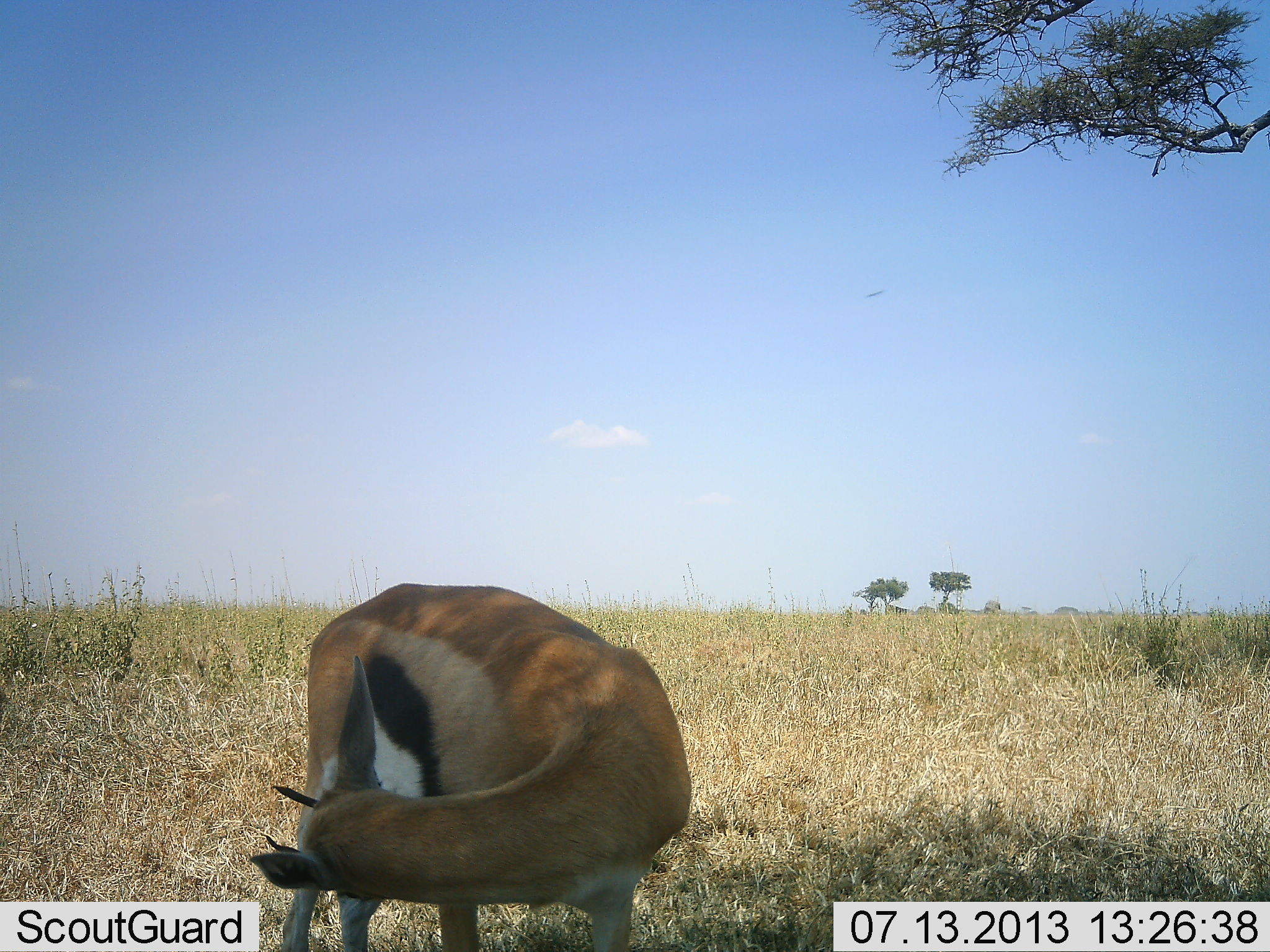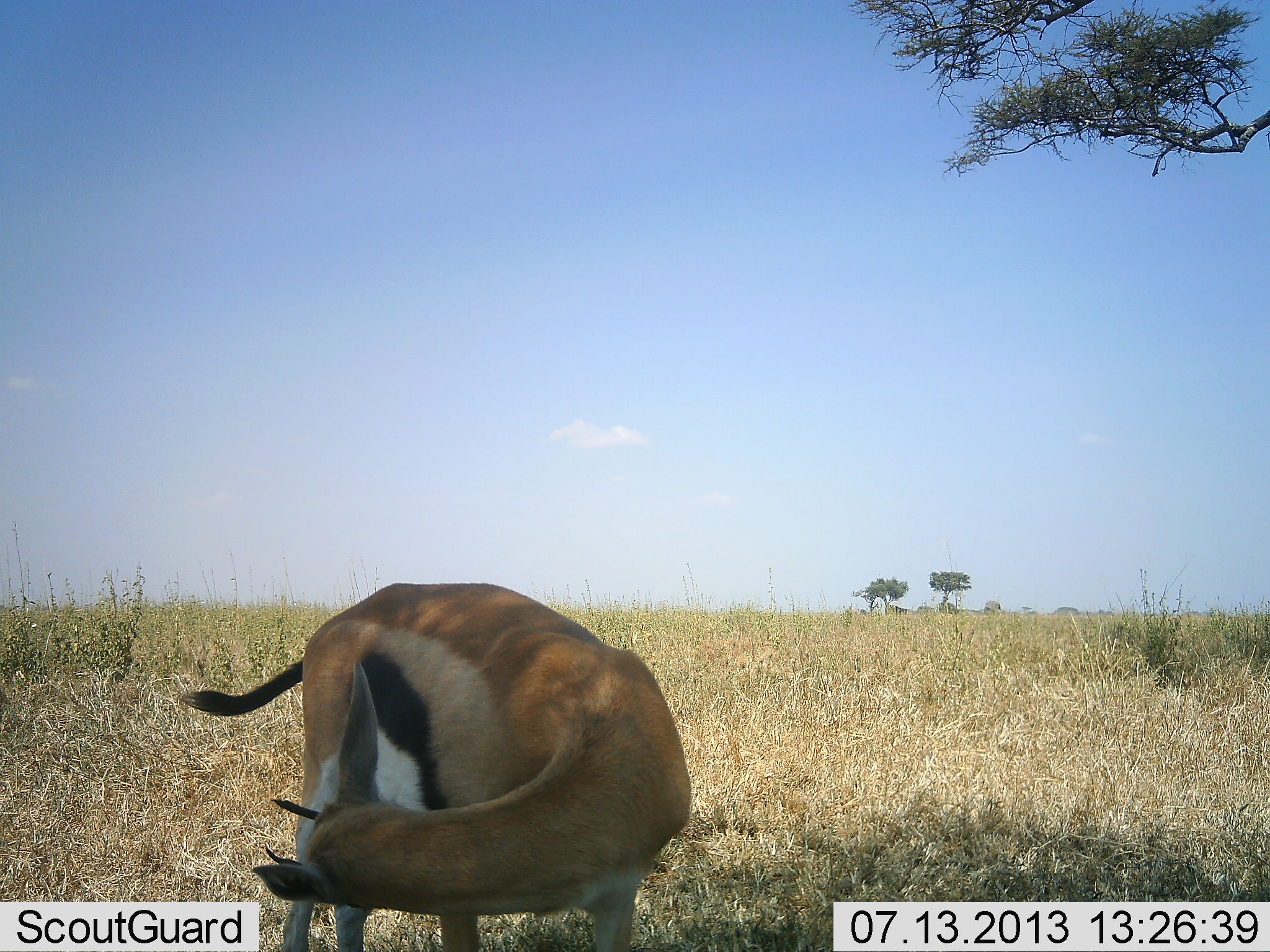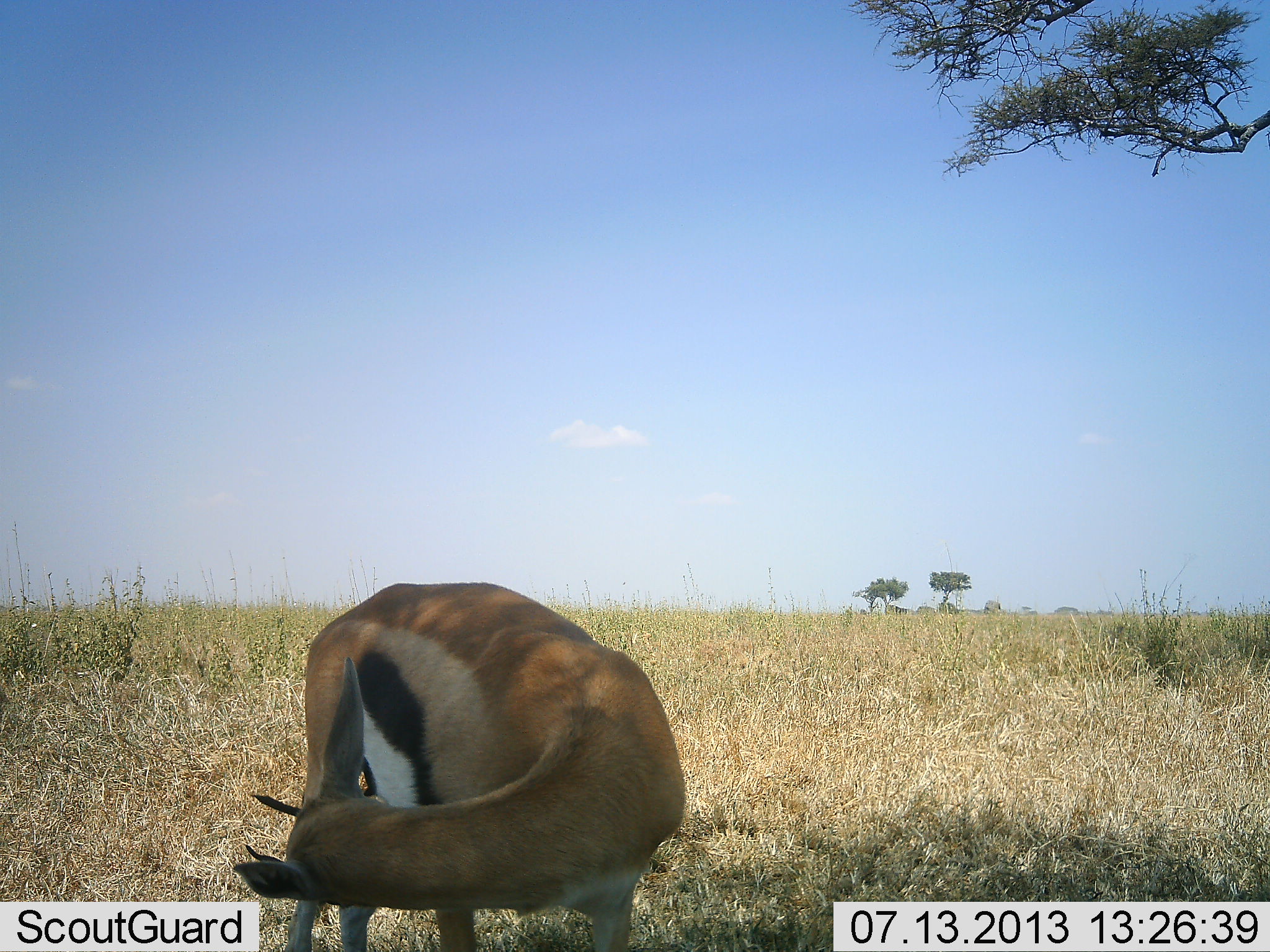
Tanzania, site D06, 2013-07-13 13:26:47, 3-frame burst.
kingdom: Animalia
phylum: Chordata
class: Mammalia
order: Artiodactyla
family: Bovidae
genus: Eudorcas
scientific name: Eudorcas thomsonii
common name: thomson's gazelle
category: gazellethomsons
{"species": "gazellethomsons (thomson's gazelle) (Eudorcas thomsonii)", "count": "1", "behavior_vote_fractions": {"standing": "82%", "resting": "0%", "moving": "18%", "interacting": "0%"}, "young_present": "0%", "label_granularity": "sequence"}